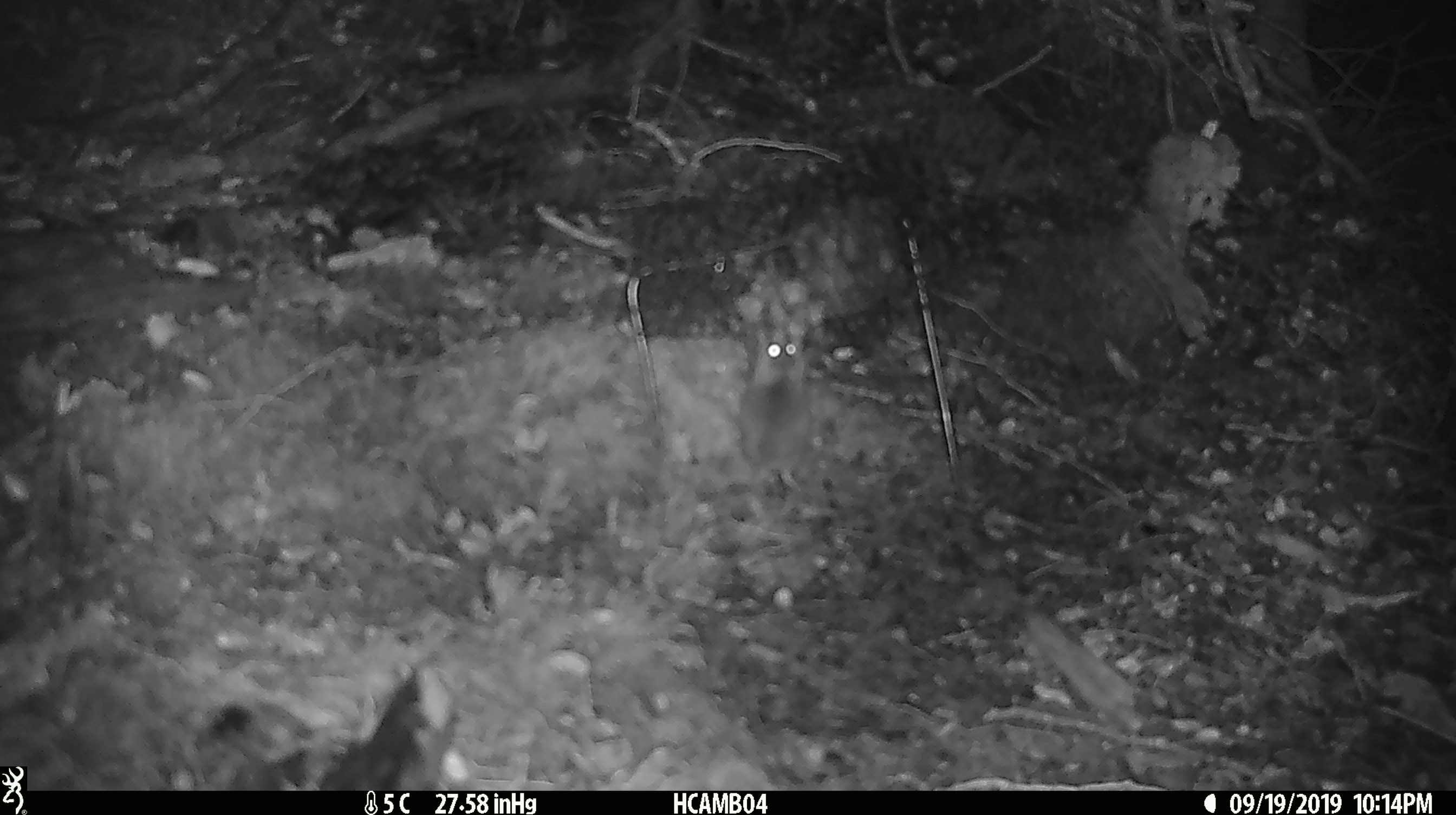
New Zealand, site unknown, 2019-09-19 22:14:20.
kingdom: Animalia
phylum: Chordata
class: Mammalia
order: Rodentia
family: Muridae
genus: Mus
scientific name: Mus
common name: mouse